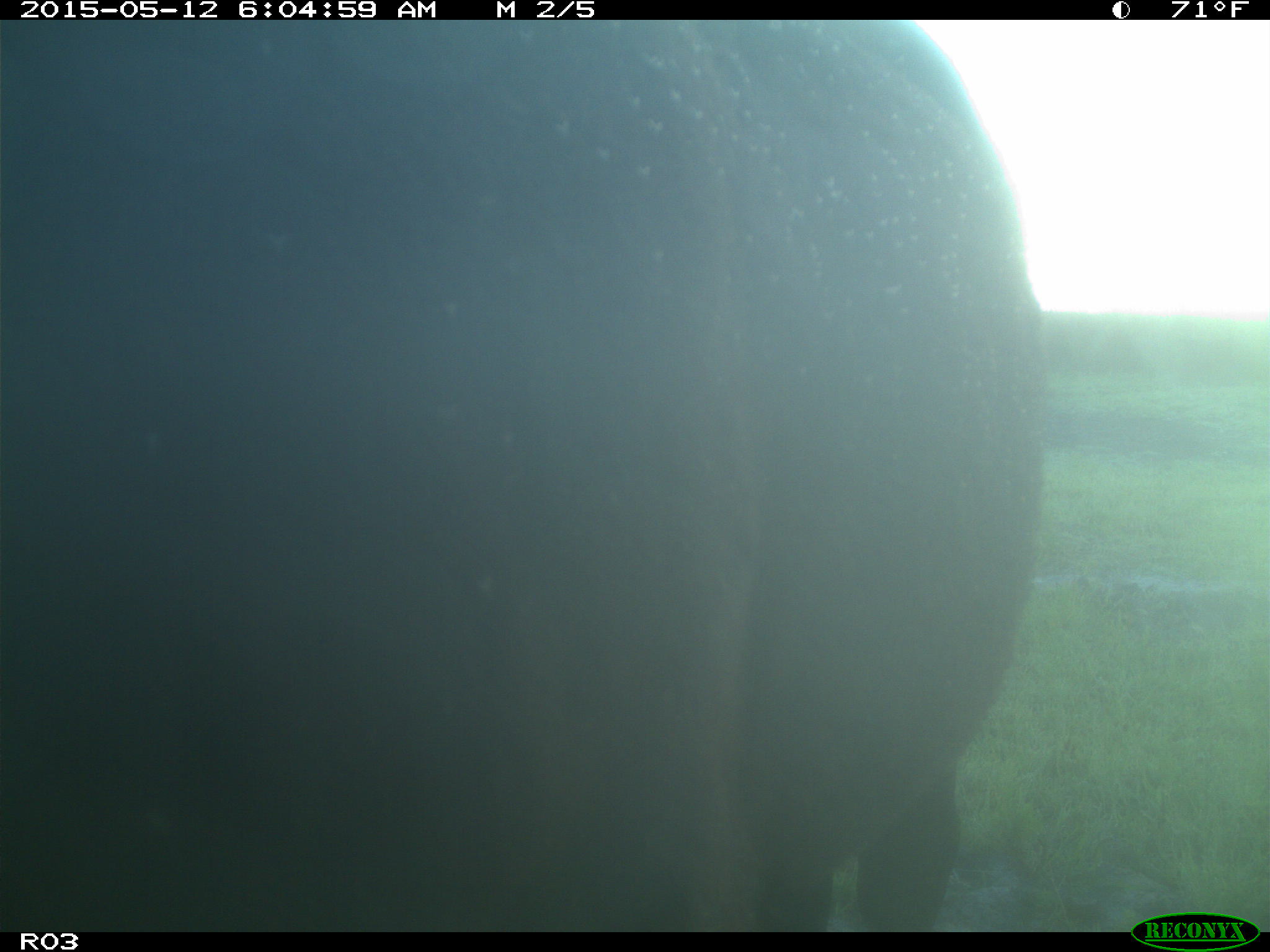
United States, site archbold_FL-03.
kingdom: Animalia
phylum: Chordata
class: Mammalia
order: Artiodactyla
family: Bovidae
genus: Bos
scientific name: Bos taurus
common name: domestic cow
Bos taurus (domestic cow).